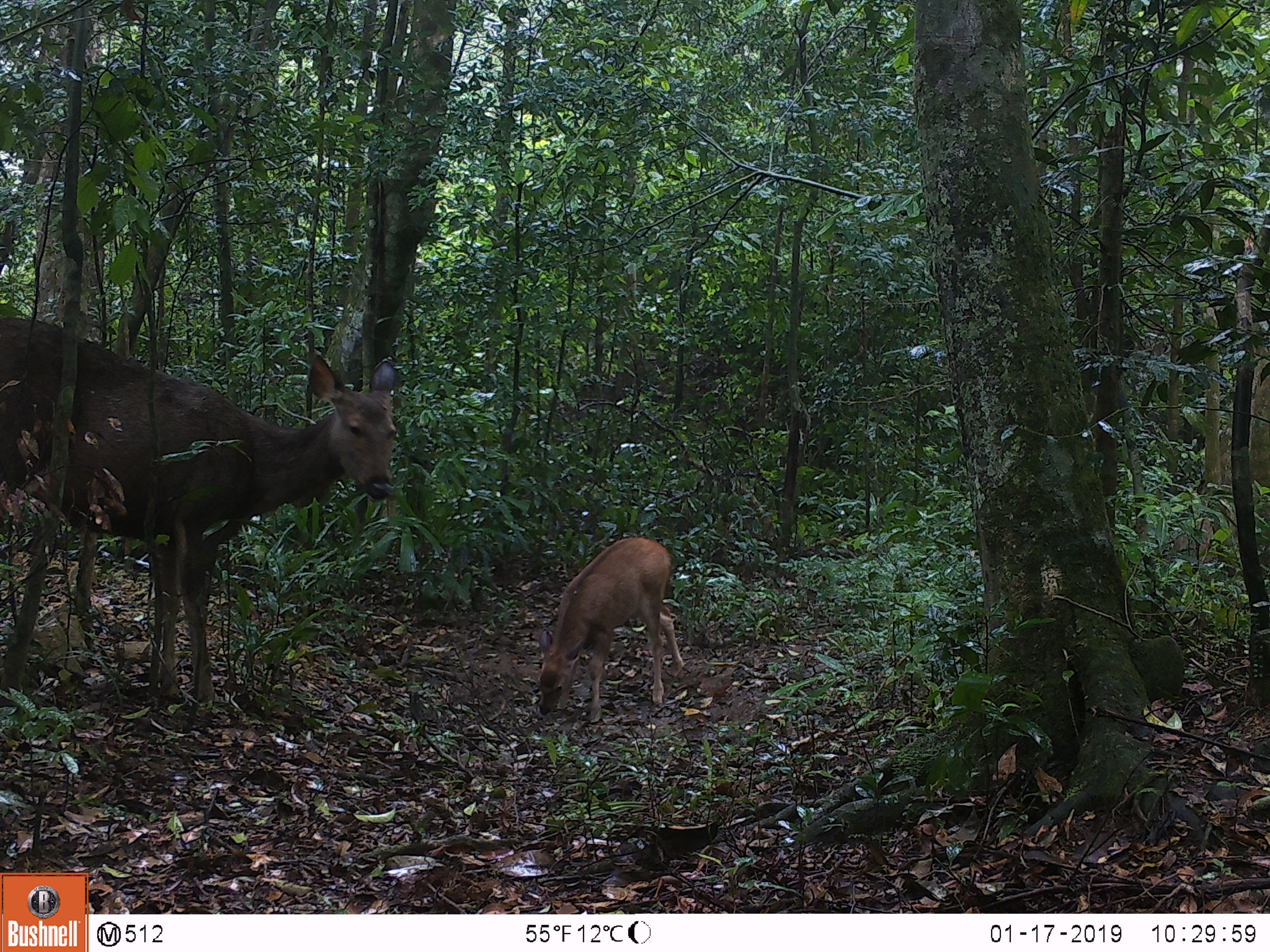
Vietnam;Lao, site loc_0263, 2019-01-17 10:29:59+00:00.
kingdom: Animalia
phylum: Chordata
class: Mammalia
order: Artiodactyla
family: Cervidae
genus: Rusa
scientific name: Rusa unicolor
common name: sambar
Sambar (Rusa unicolor). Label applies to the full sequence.